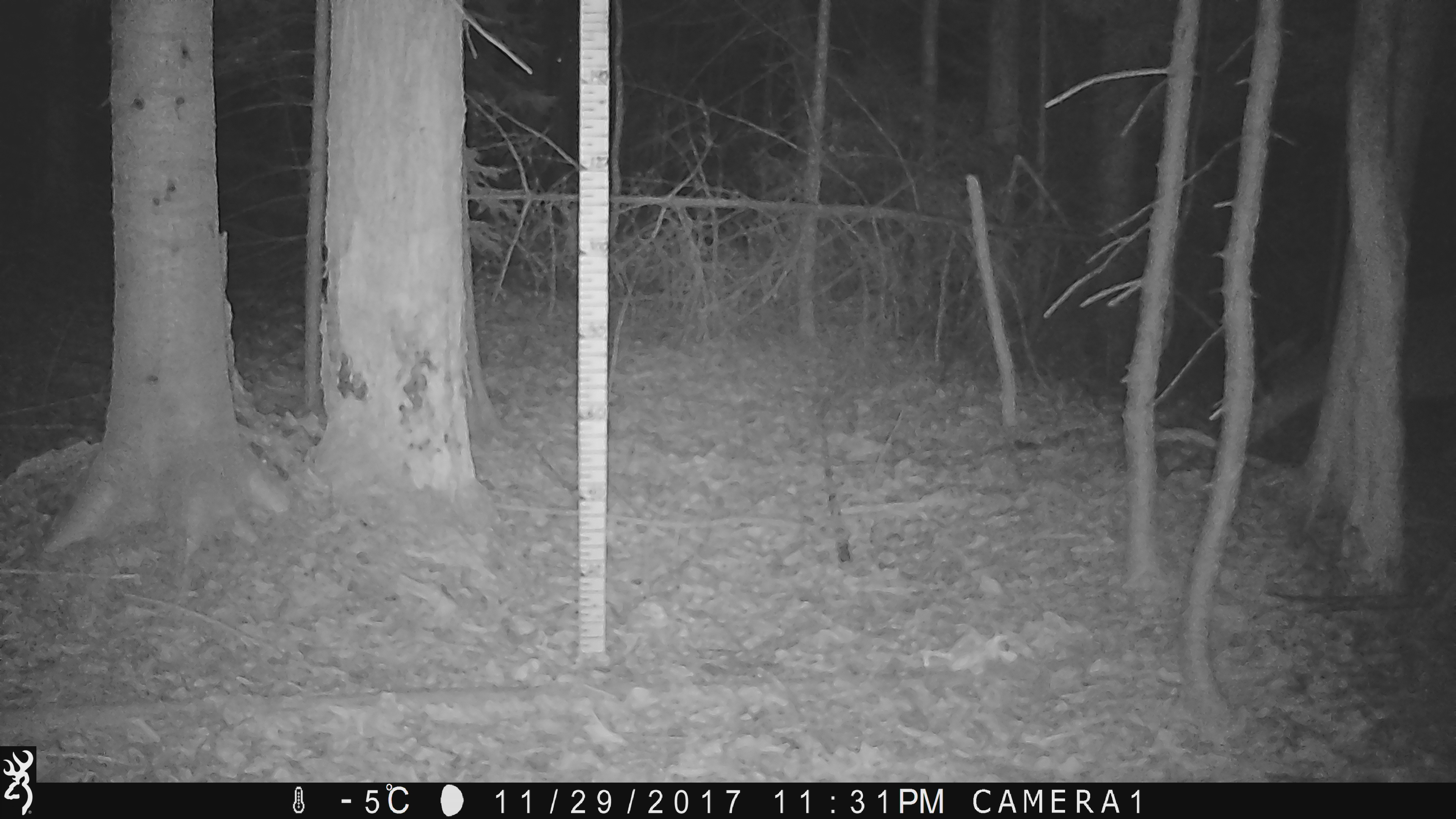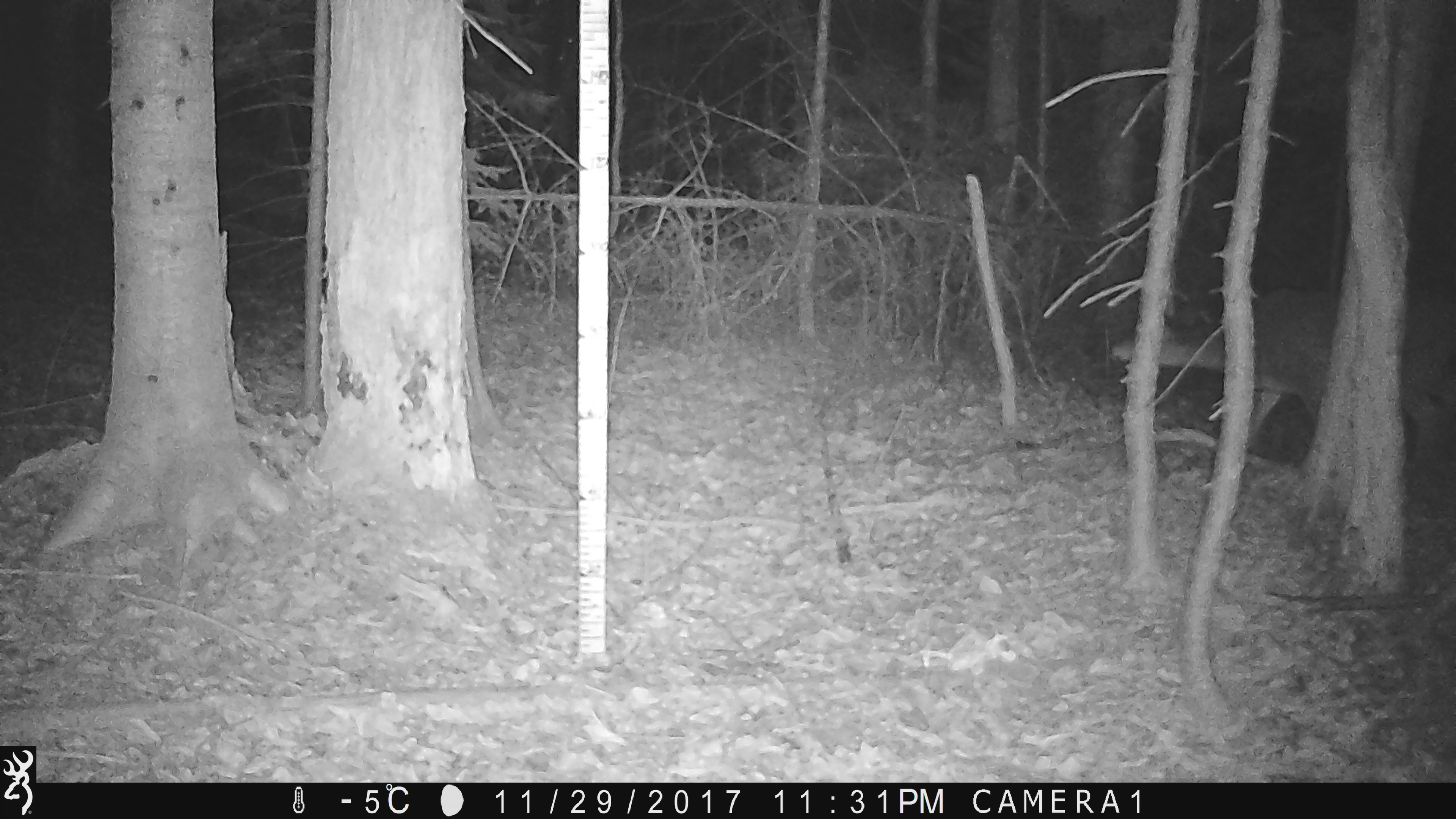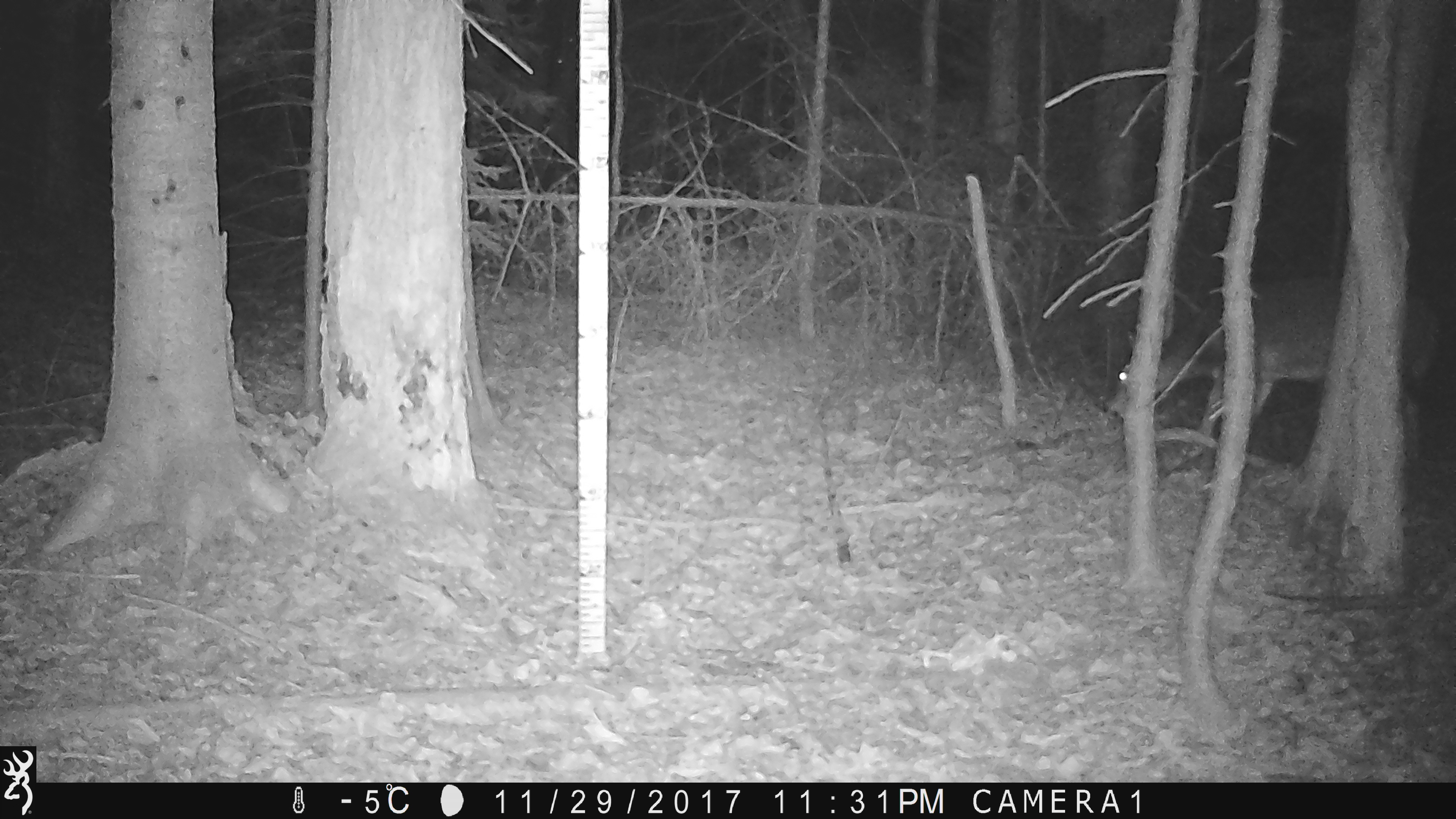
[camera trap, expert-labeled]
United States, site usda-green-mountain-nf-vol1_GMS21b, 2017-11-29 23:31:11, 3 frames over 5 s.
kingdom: Animalia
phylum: Chordata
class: Mammalia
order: Artiodactyla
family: Cervidae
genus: Odocoileus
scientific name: Odocoileus virginianus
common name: white-tailed deer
White-tailed deer (Odocoileus virginianus).